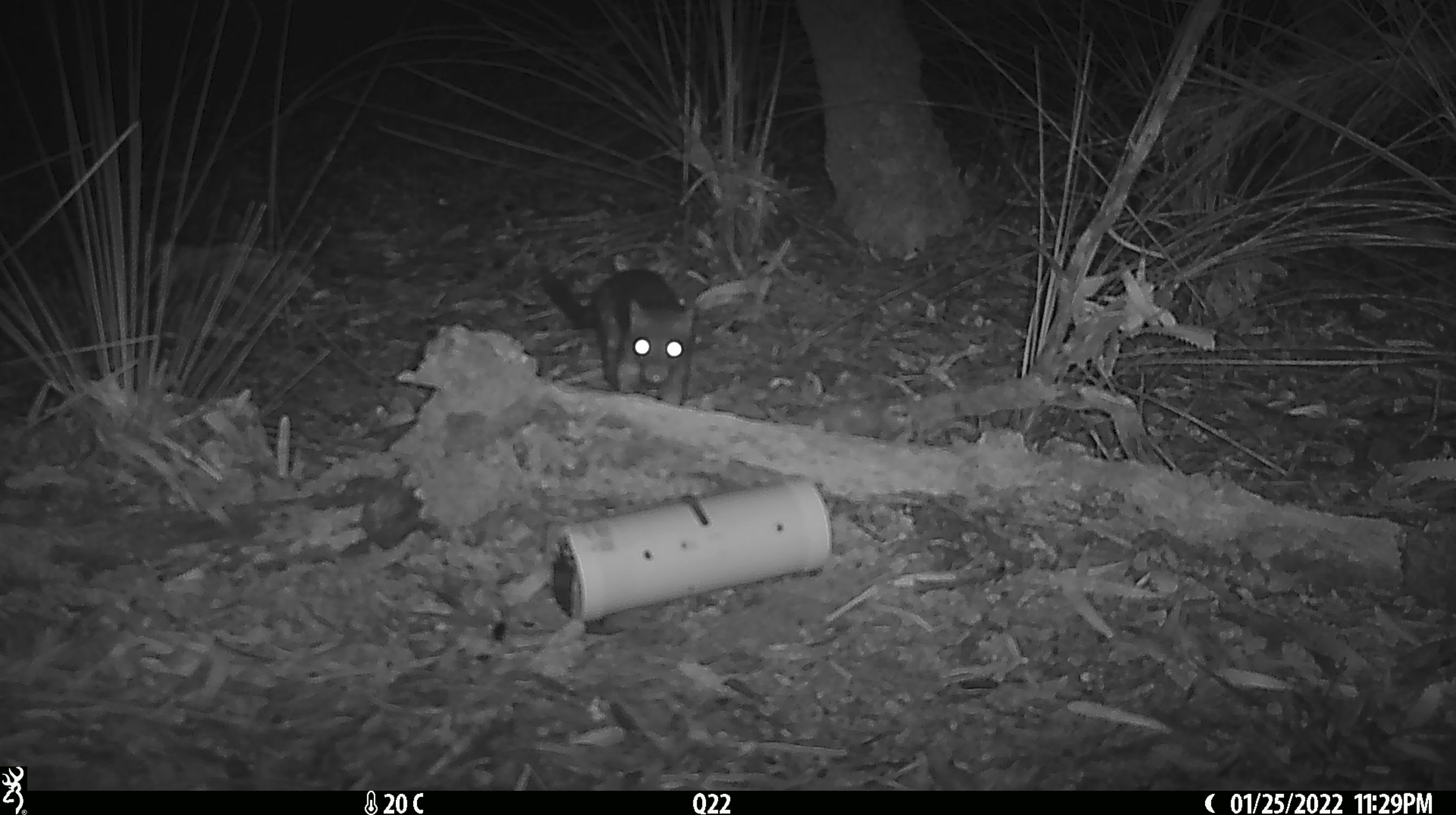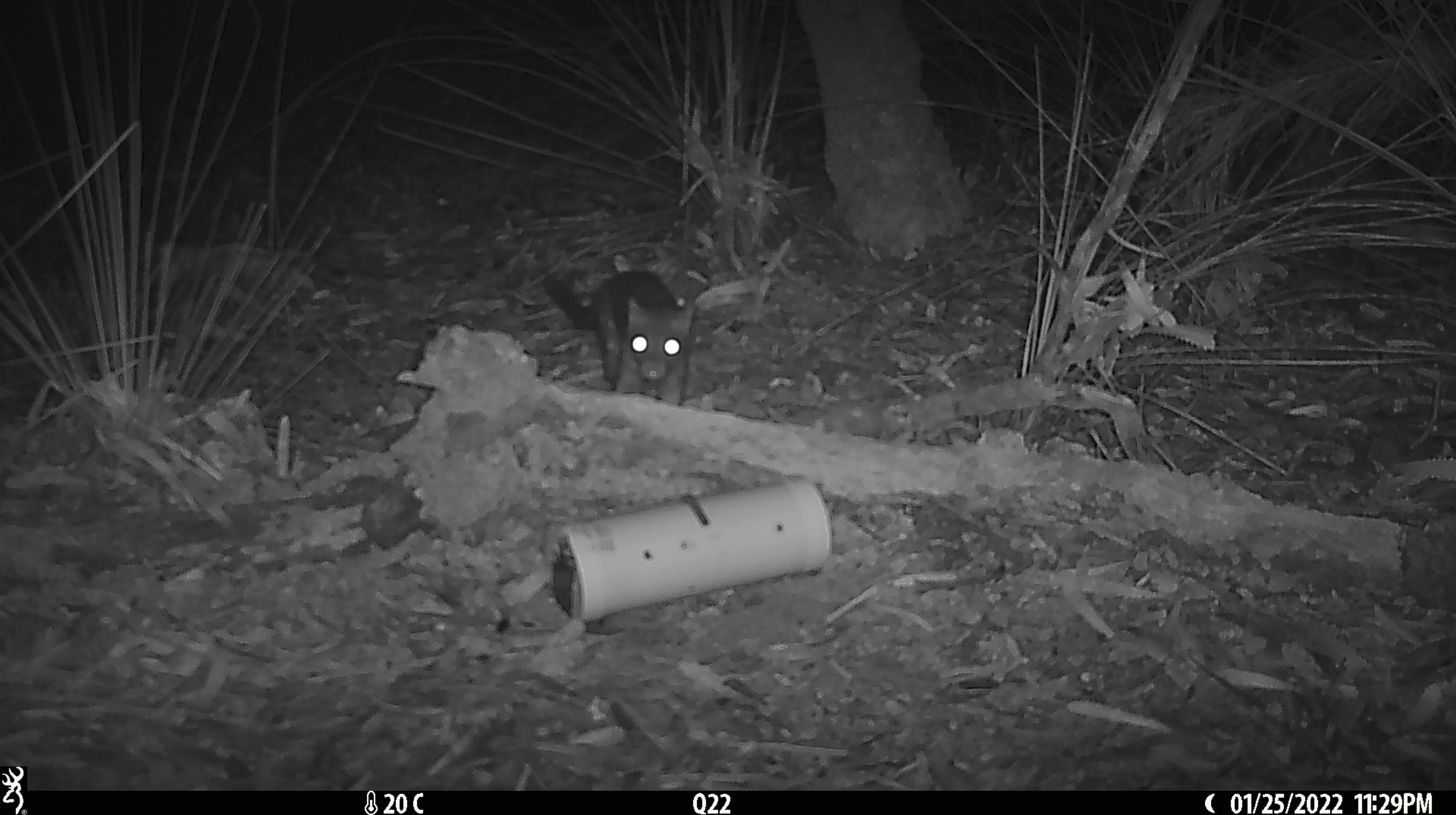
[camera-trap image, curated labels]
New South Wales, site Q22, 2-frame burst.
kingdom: Animalia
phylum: Chordata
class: Mammalia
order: Dasyuromorphia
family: Dasyuridae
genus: Dasyurus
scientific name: Dasyurus maculatus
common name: spotted-tailed quoll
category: quoll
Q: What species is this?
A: Quoll (spotted-tailed quoll) (Dasyurus maculatus).